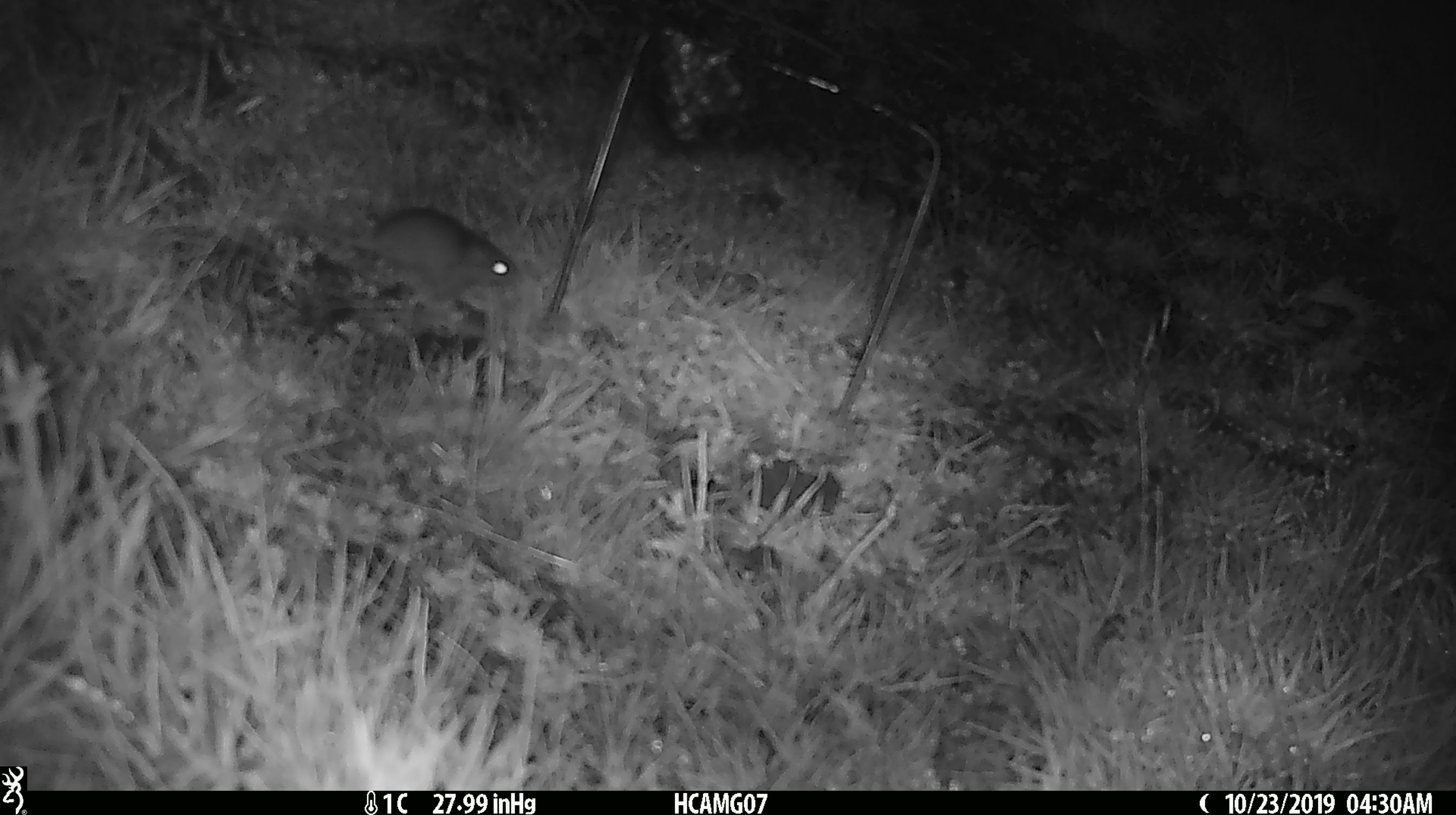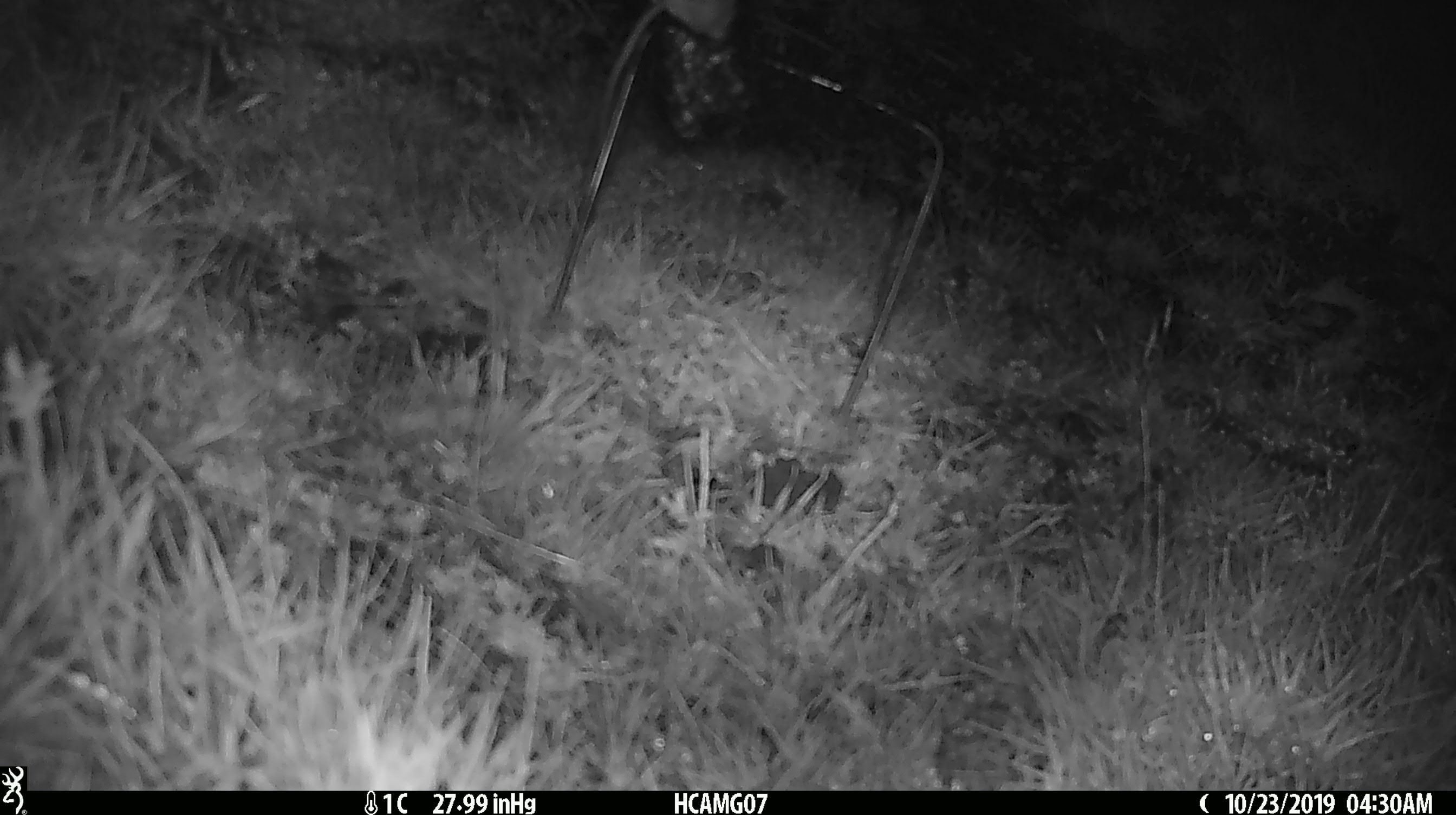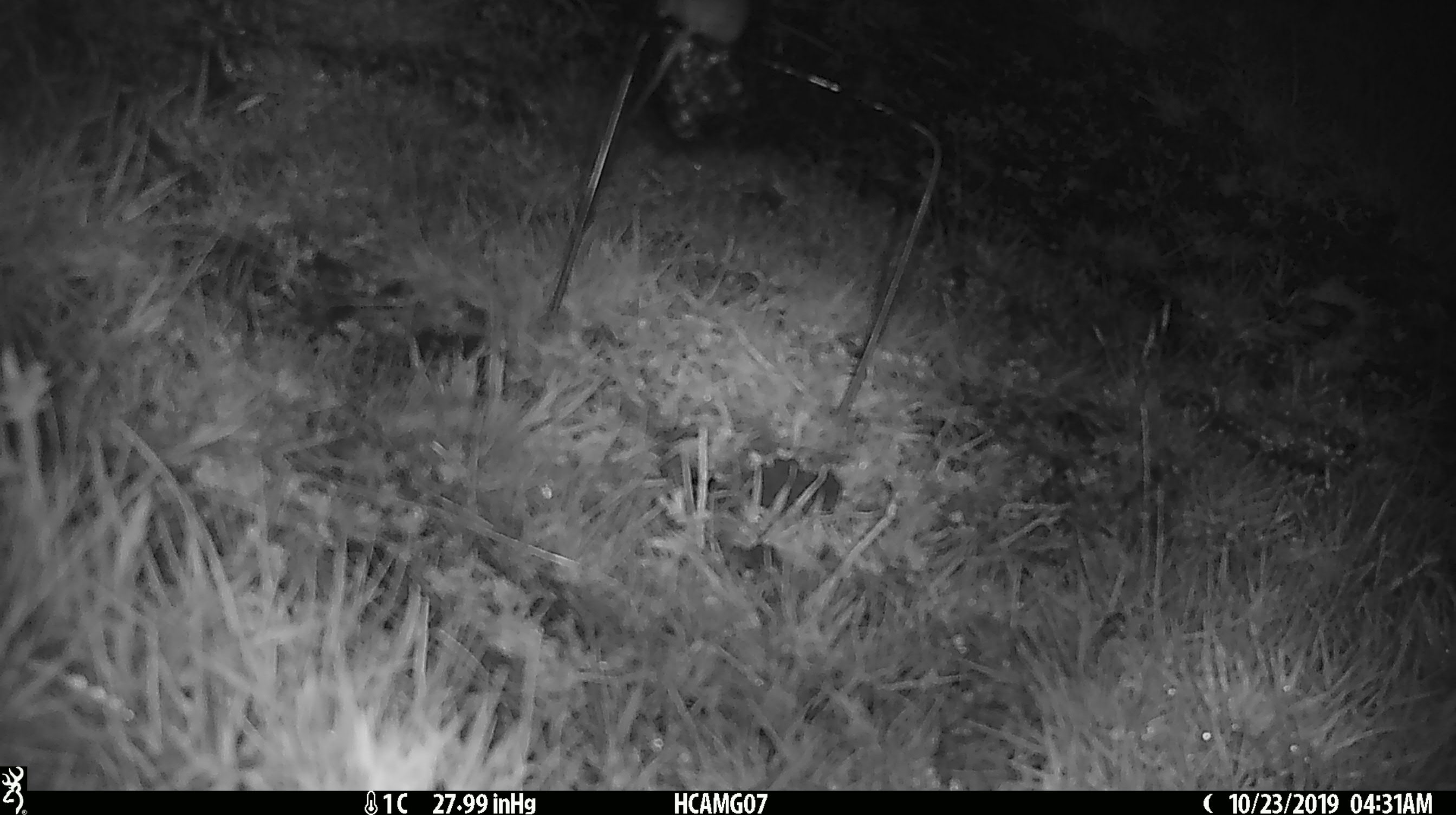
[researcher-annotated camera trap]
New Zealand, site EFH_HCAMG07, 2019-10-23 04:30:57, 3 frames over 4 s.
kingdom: Animalia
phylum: Chordata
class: Mammalia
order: Rodentia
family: Muridae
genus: Mus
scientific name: Mus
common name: mouse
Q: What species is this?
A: Mouse (Mus).